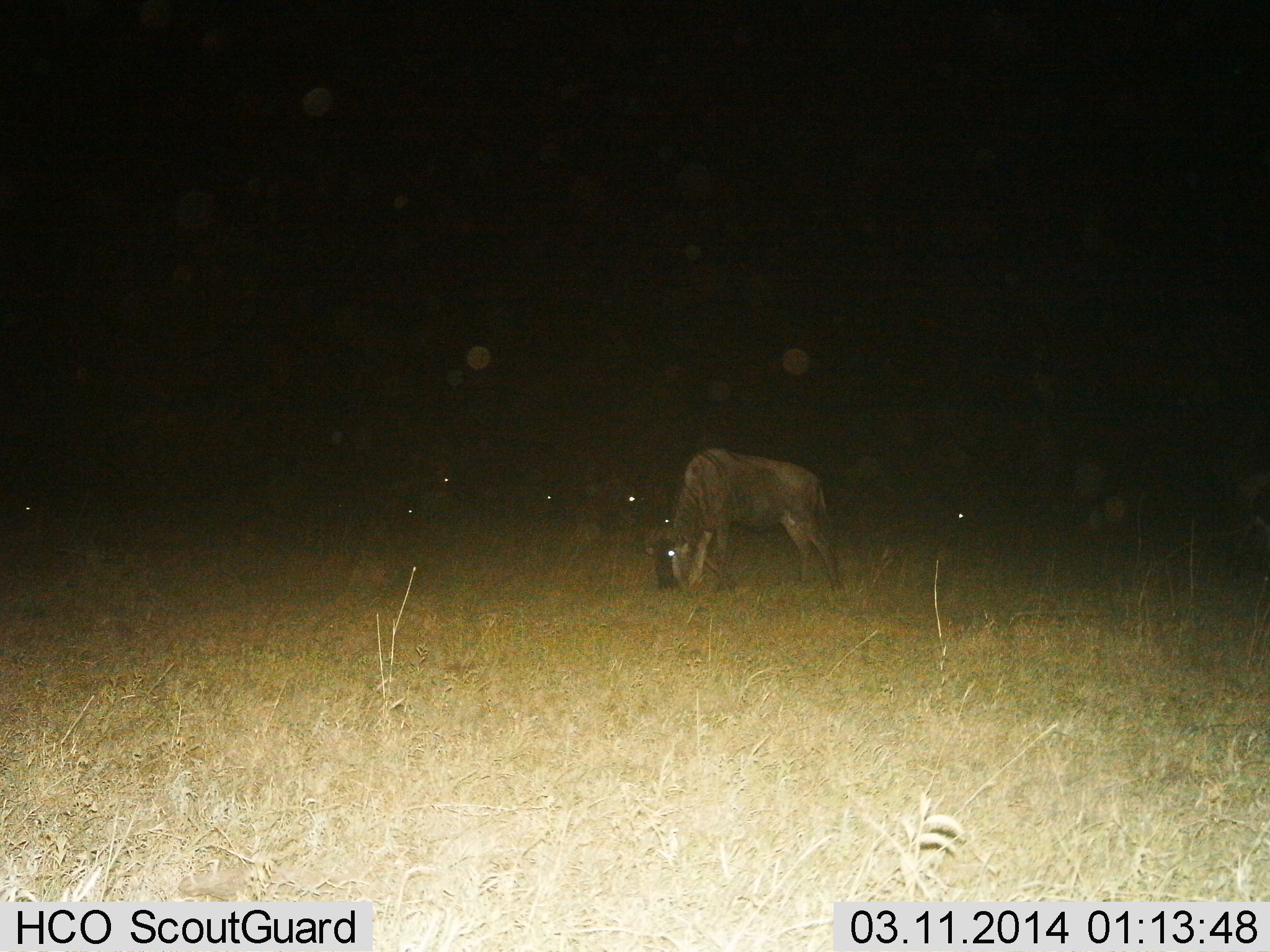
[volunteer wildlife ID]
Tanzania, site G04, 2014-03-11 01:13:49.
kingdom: Animalia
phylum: Chordata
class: Mammalia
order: Artiodactyla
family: Bovidae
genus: Connochaetes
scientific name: Connochaetes taurinus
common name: blue wildebeest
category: wildebeest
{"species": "wildebeest (blue wildebeest) (Connochaetes taurinus)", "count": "1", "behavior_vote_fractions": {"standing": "20%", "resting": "0%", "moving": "0%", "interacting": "0%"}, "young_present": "0%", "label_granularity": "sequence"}